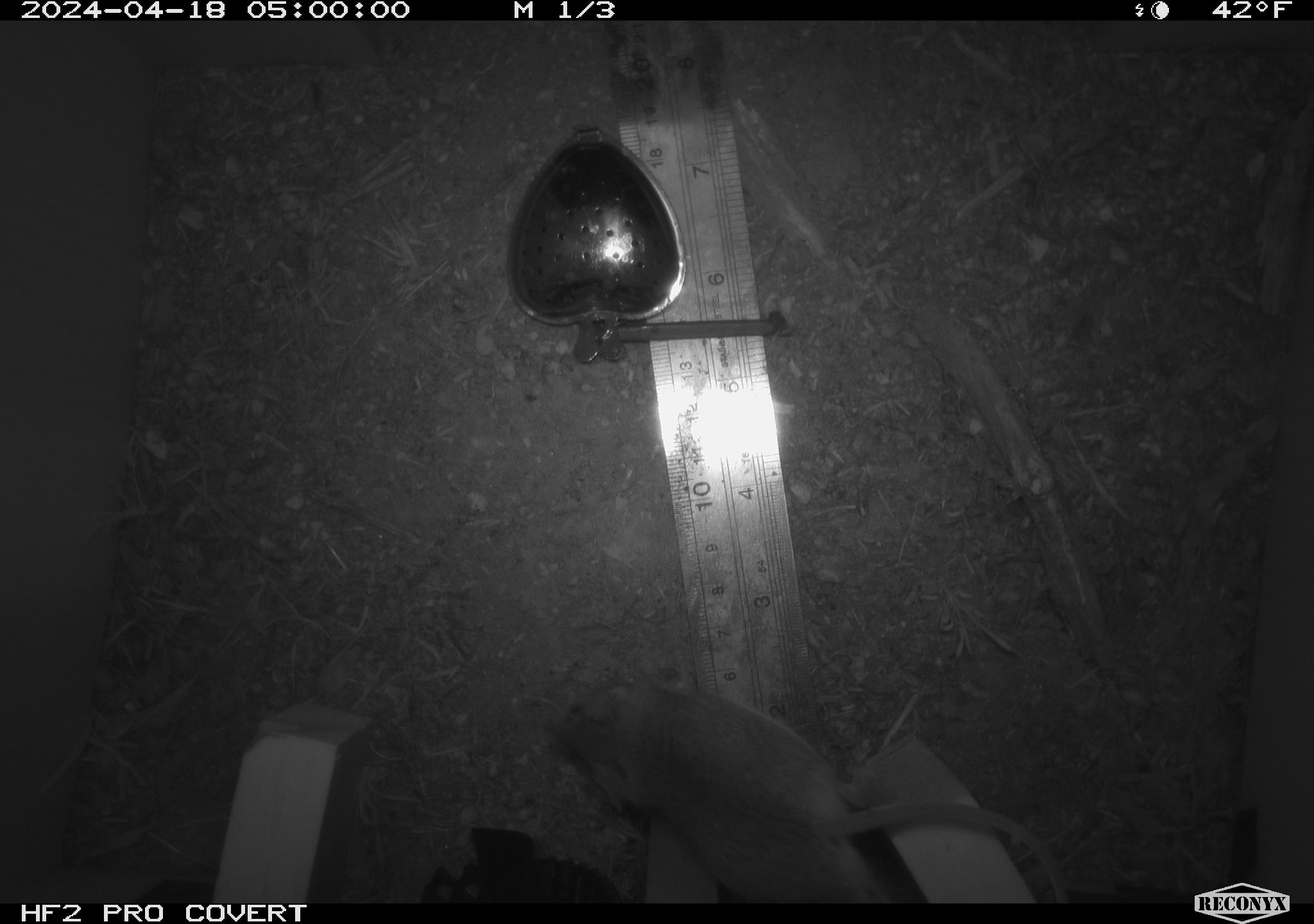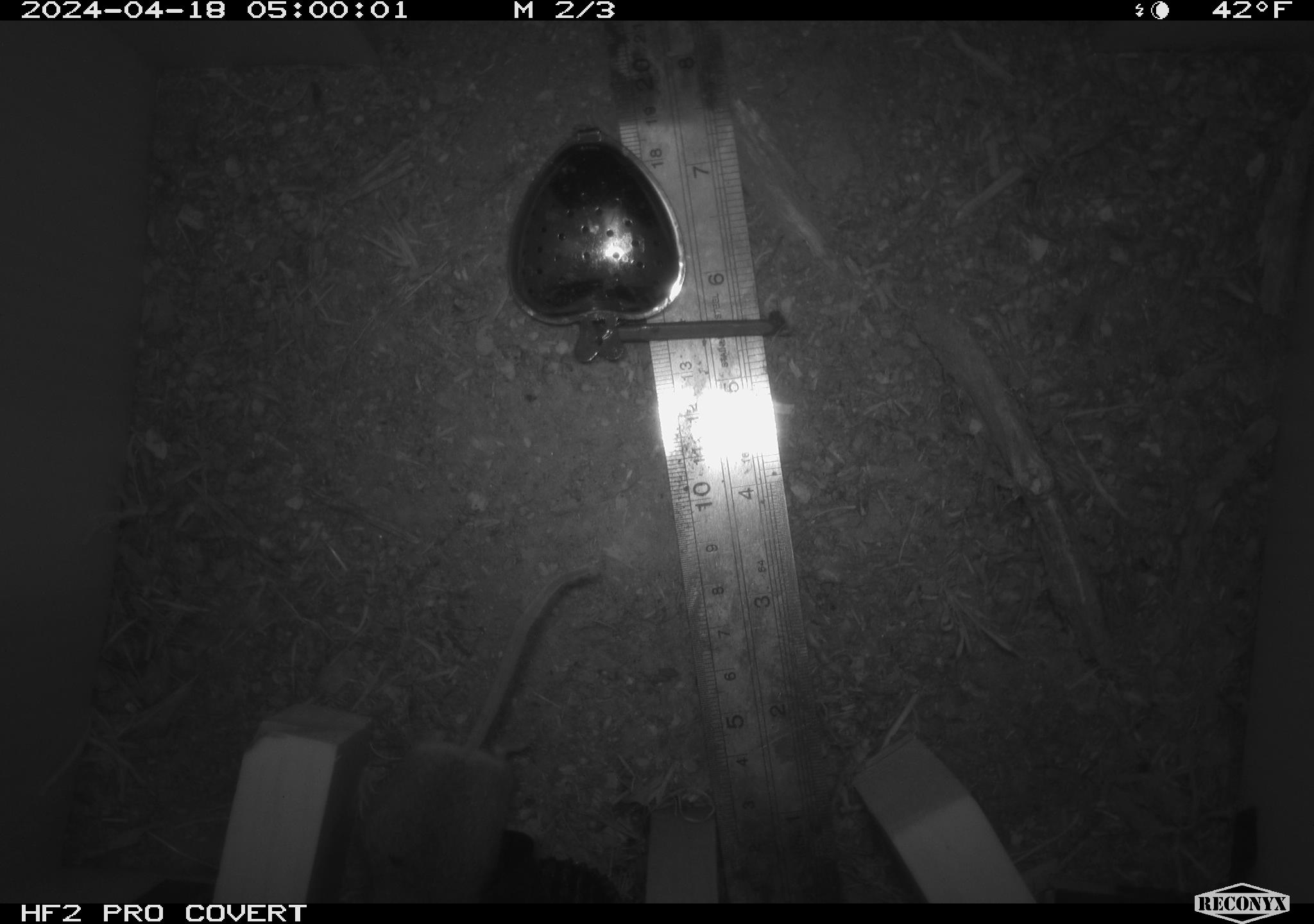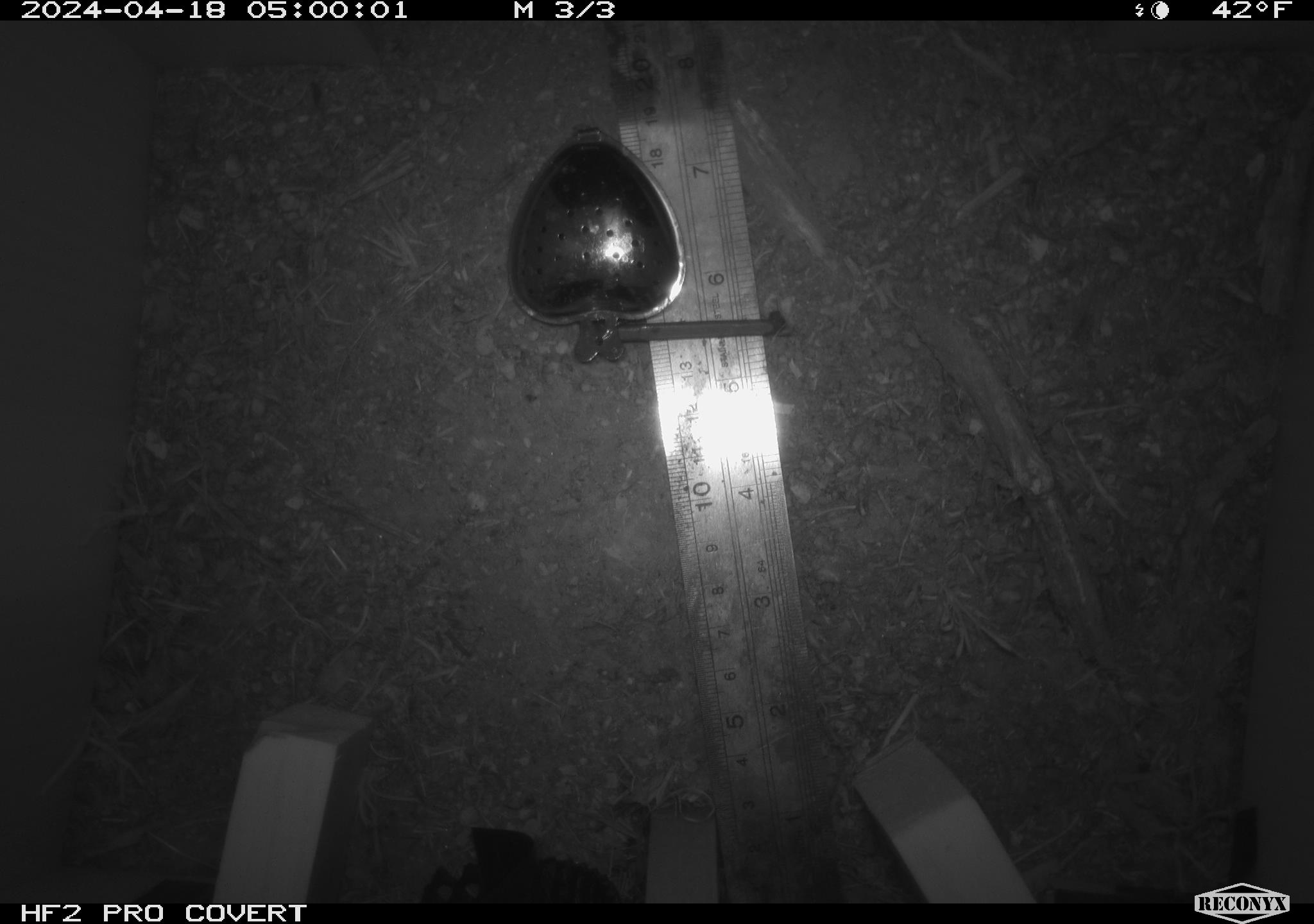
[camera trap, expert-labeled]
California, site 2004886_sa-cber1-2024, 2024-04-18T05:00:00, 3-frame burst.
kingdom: Animalia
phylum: Chordata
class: Mammalia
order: Rodentia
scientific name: Rodentia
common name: mouse species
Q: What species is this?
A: Mouse species (Rodentia).